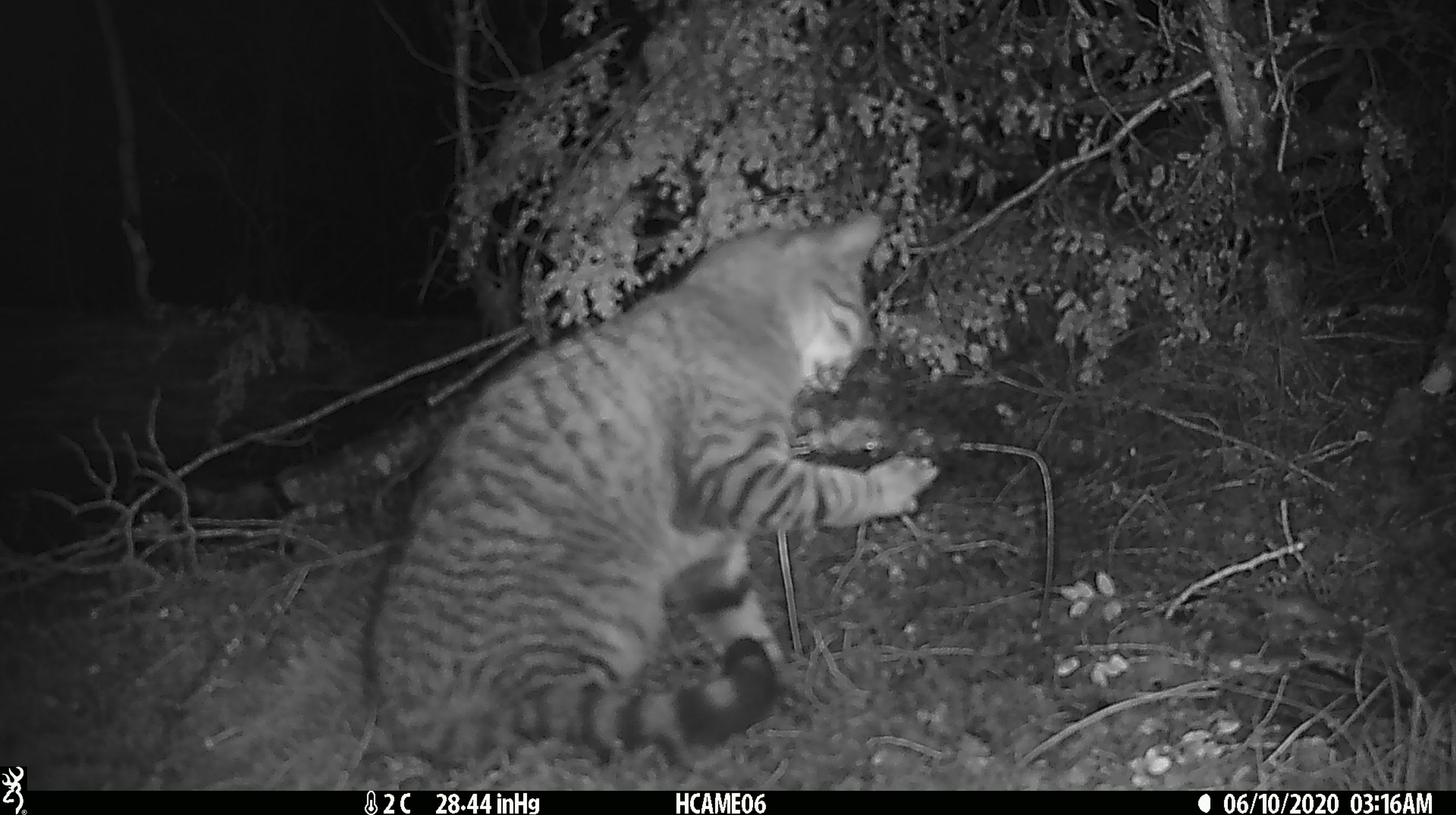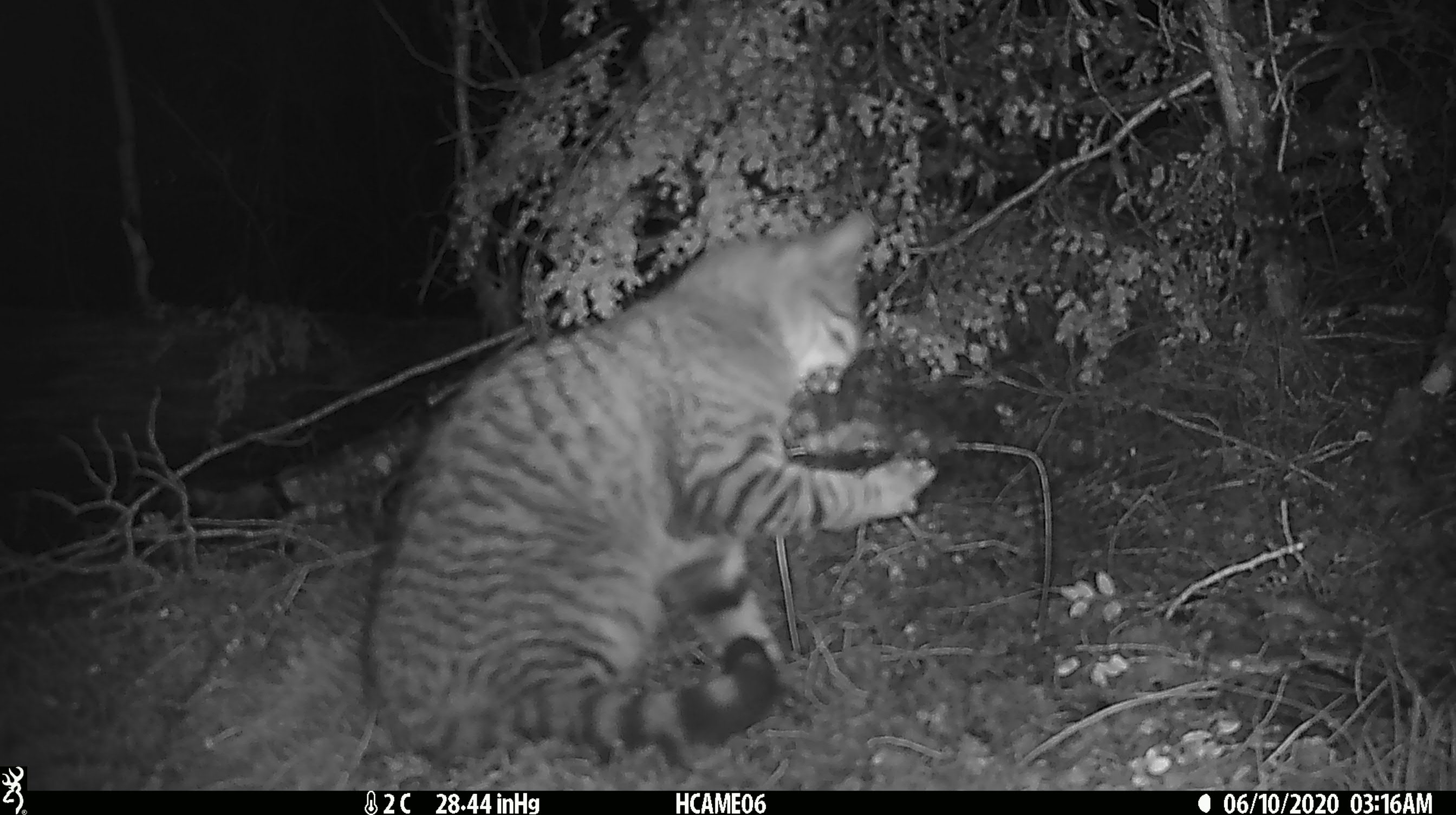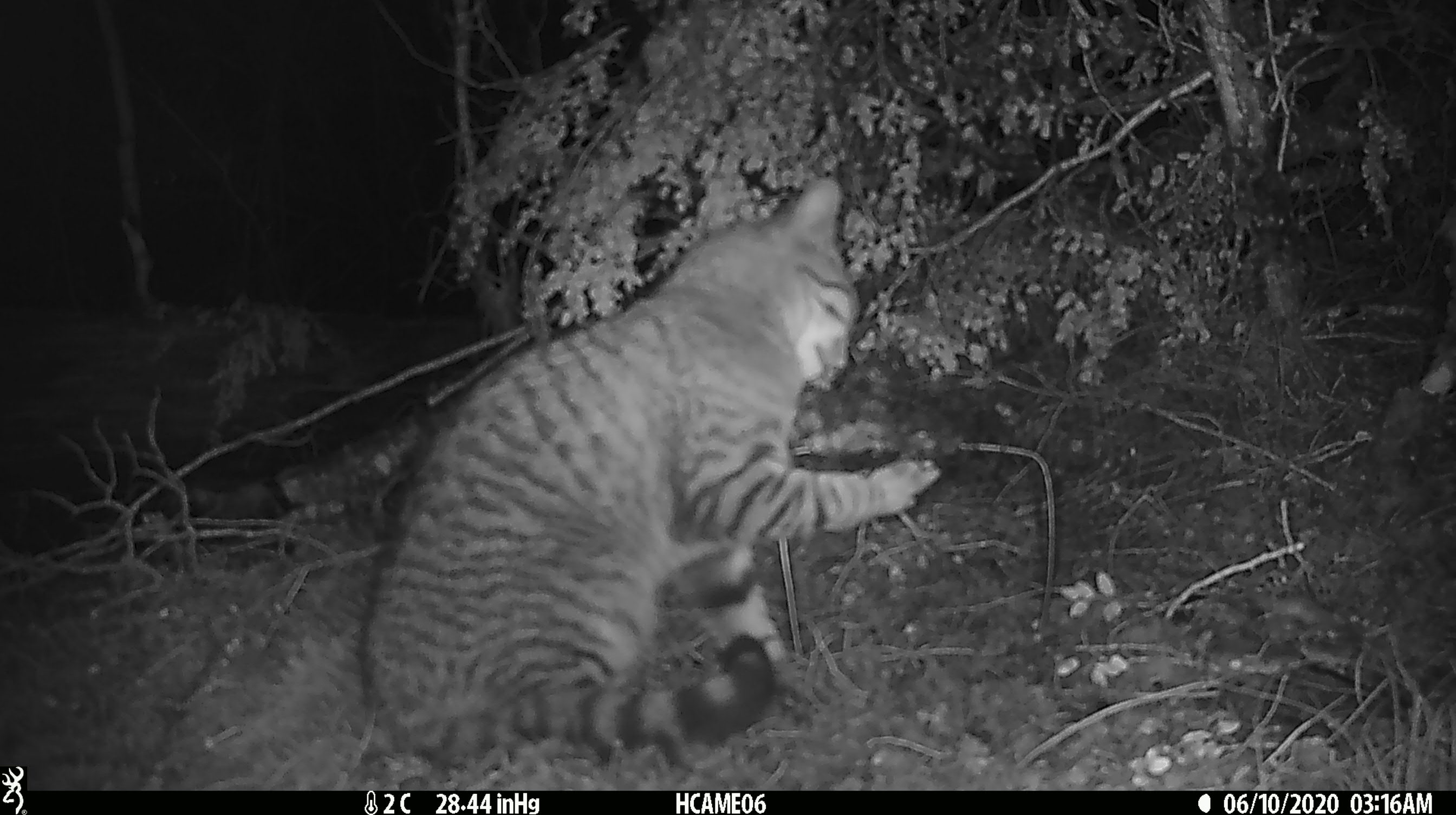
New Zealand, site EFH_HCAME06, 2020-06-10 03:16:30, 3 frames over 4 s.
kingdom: Animalia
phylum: Chordata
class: Mammalia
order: Carnivora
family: Felidae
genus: Felis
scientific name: Felis catus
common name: domestic cat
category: cat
Cat (domestic cat) (Felis catus).